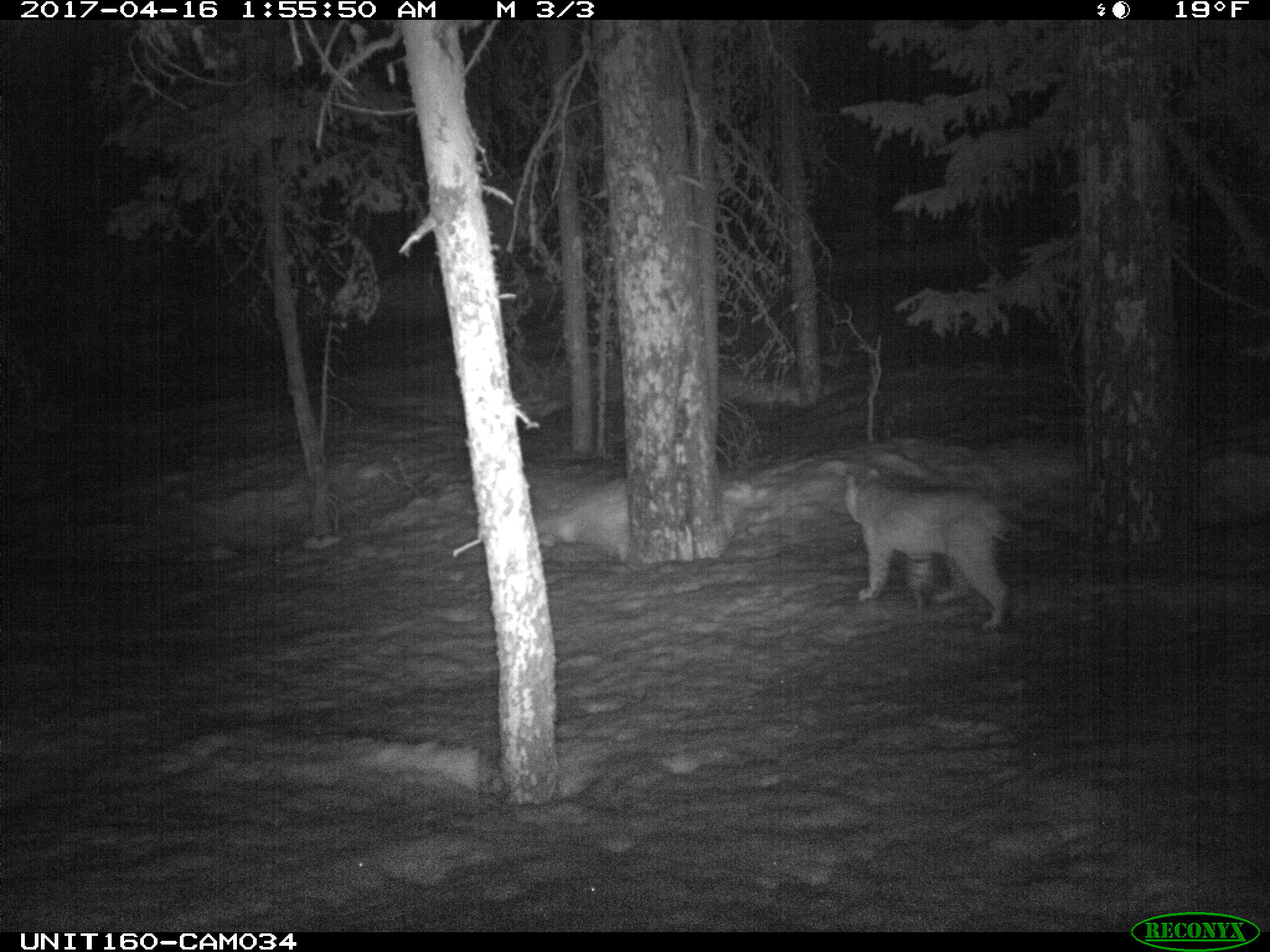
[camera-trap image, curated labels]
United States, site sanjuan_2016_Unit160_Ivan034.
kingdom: Animalia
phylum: Chordata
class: Mammalia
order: Carnivora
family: Felidae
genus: Lynx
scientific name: Lynx rufus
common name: bobcat